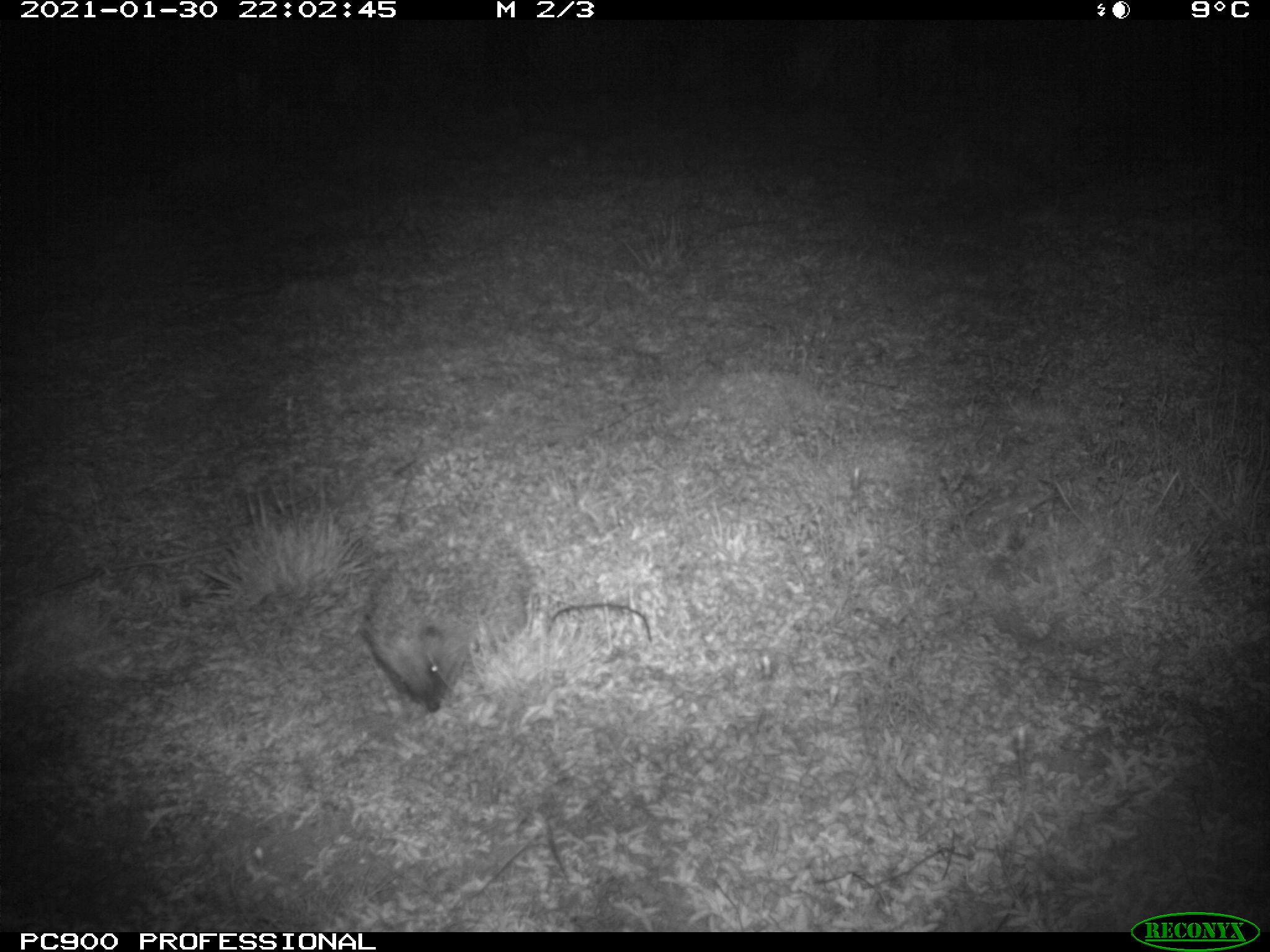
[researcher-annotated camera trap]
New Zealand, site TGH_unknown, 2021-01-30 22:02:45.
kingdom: Animalia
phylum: Chordata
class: Mammalia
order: Eulipotyphla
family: Erinaceidae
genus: Erinaceus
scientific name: Erinaceus europaeus europaeus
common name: european hedgehog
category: hedgehog